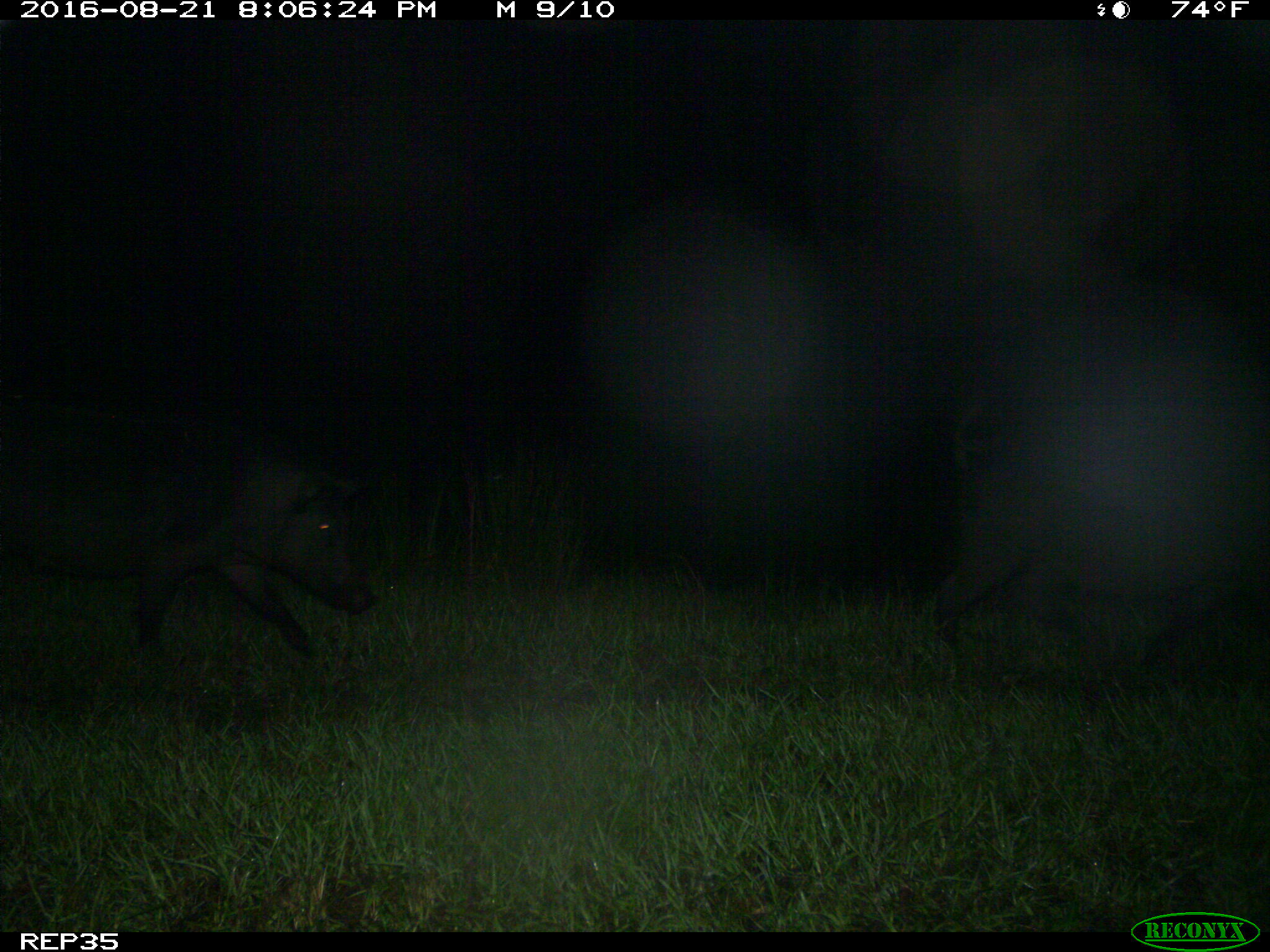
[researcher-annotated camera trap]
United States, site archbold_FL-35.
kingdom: Animalia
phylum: Chordata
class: Mammalia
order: Artiodactyla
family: Suidae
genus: Sus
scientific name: Sus scrofa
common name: wild boar